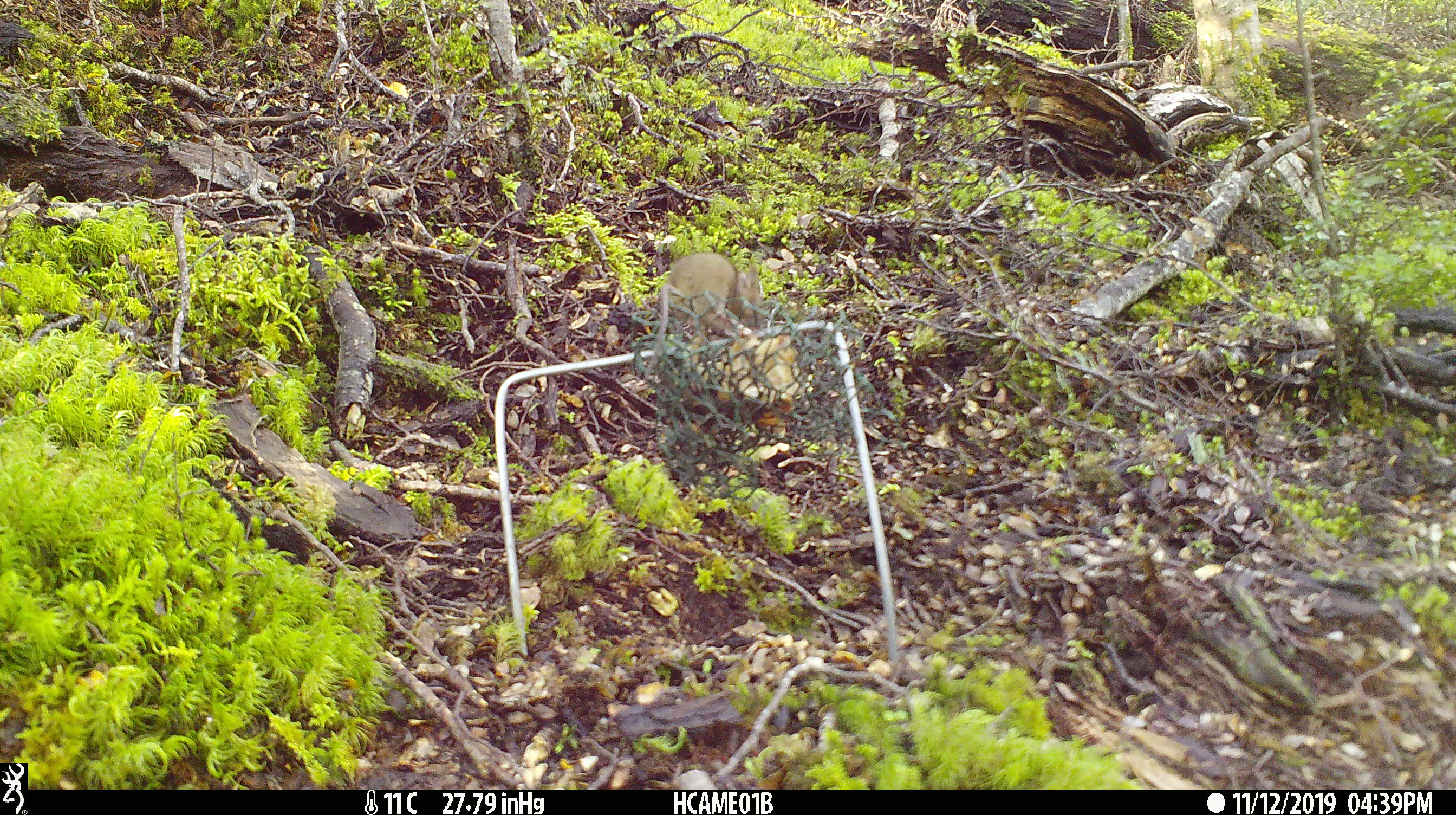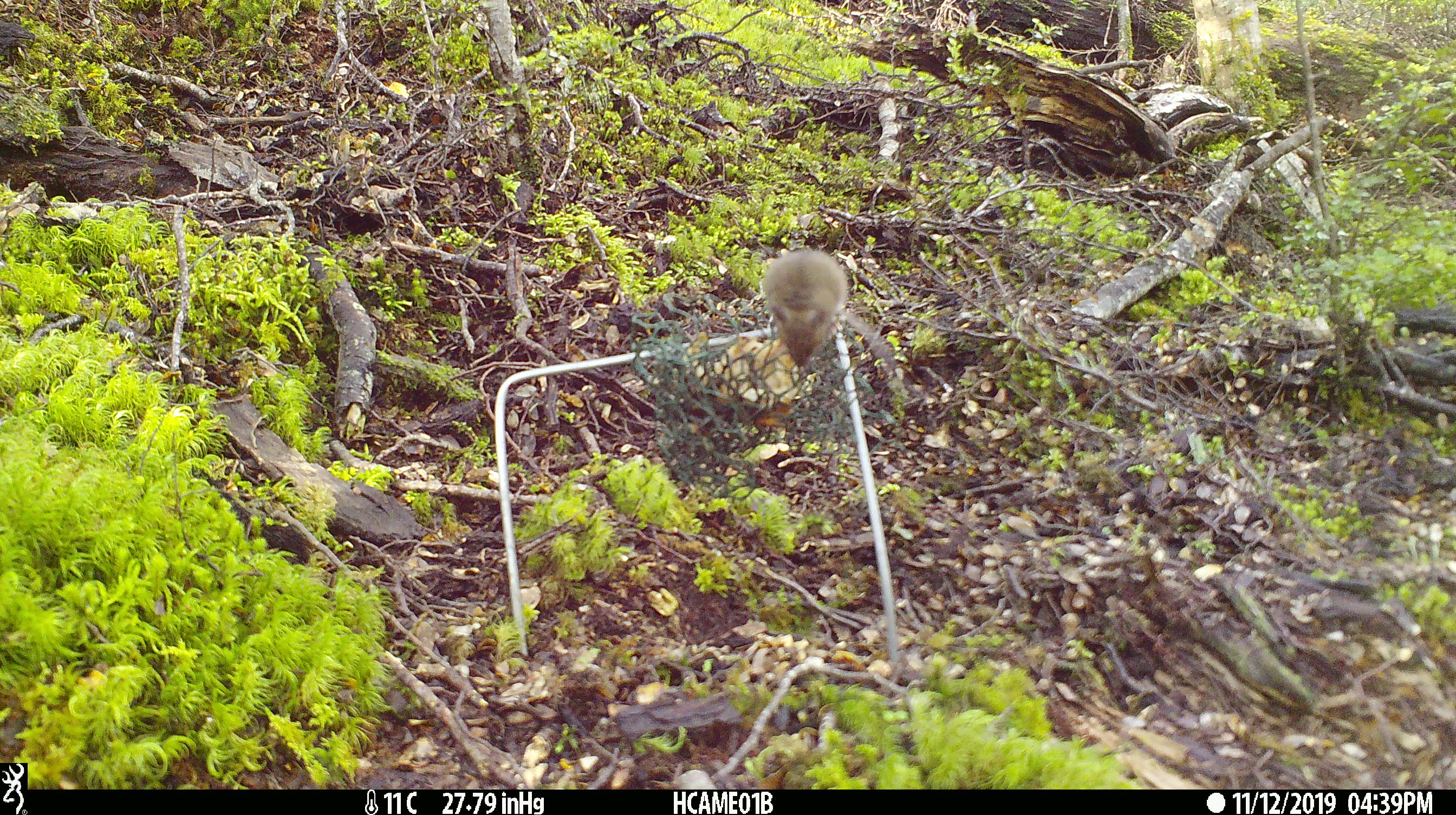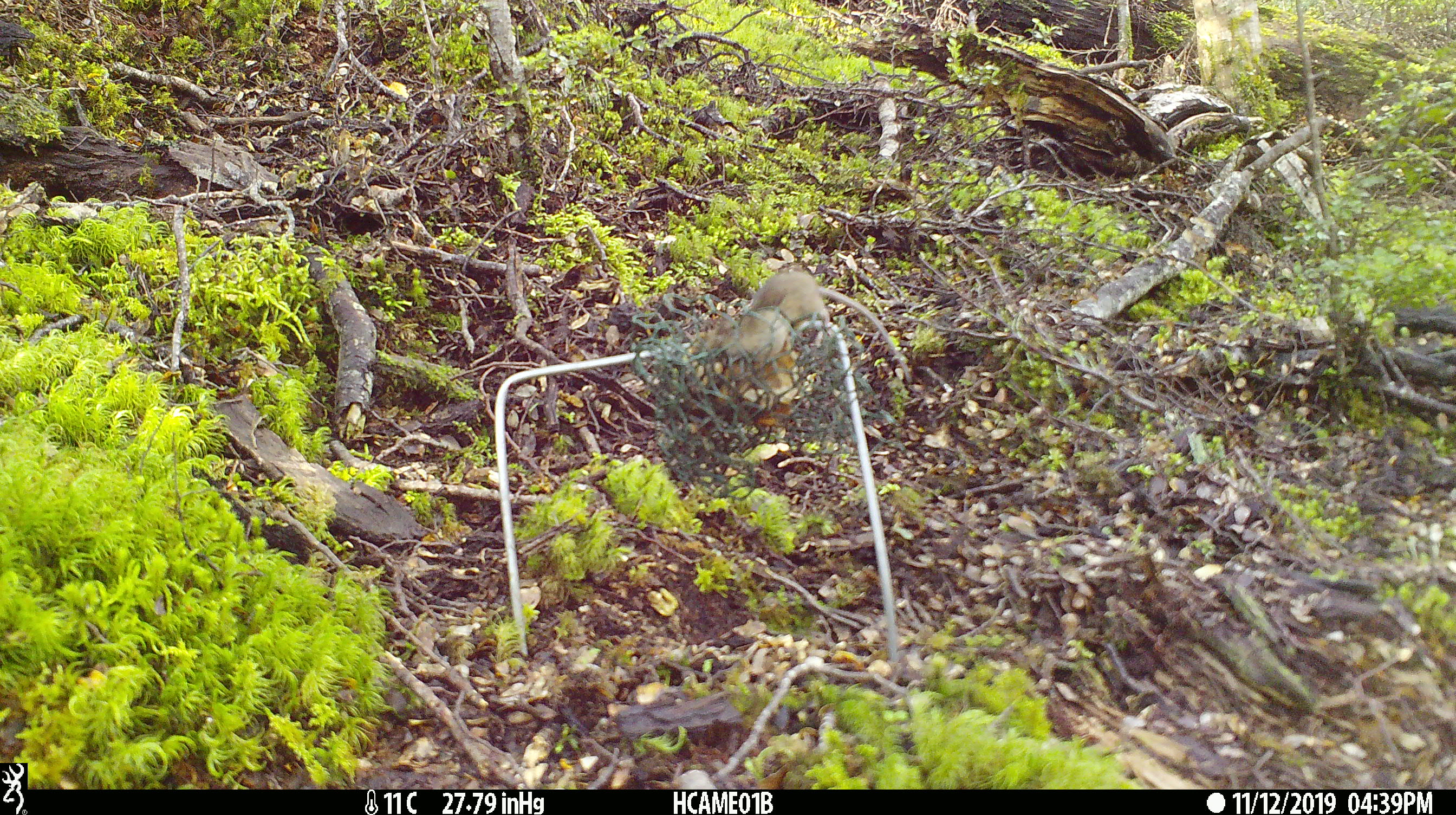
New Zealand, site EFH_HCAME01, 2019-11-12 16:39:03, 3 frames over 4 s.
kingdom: Animalia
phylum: Chordata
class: Mammalia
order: Rodentia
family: Muridae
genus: Mus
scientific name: Mus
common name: mouse